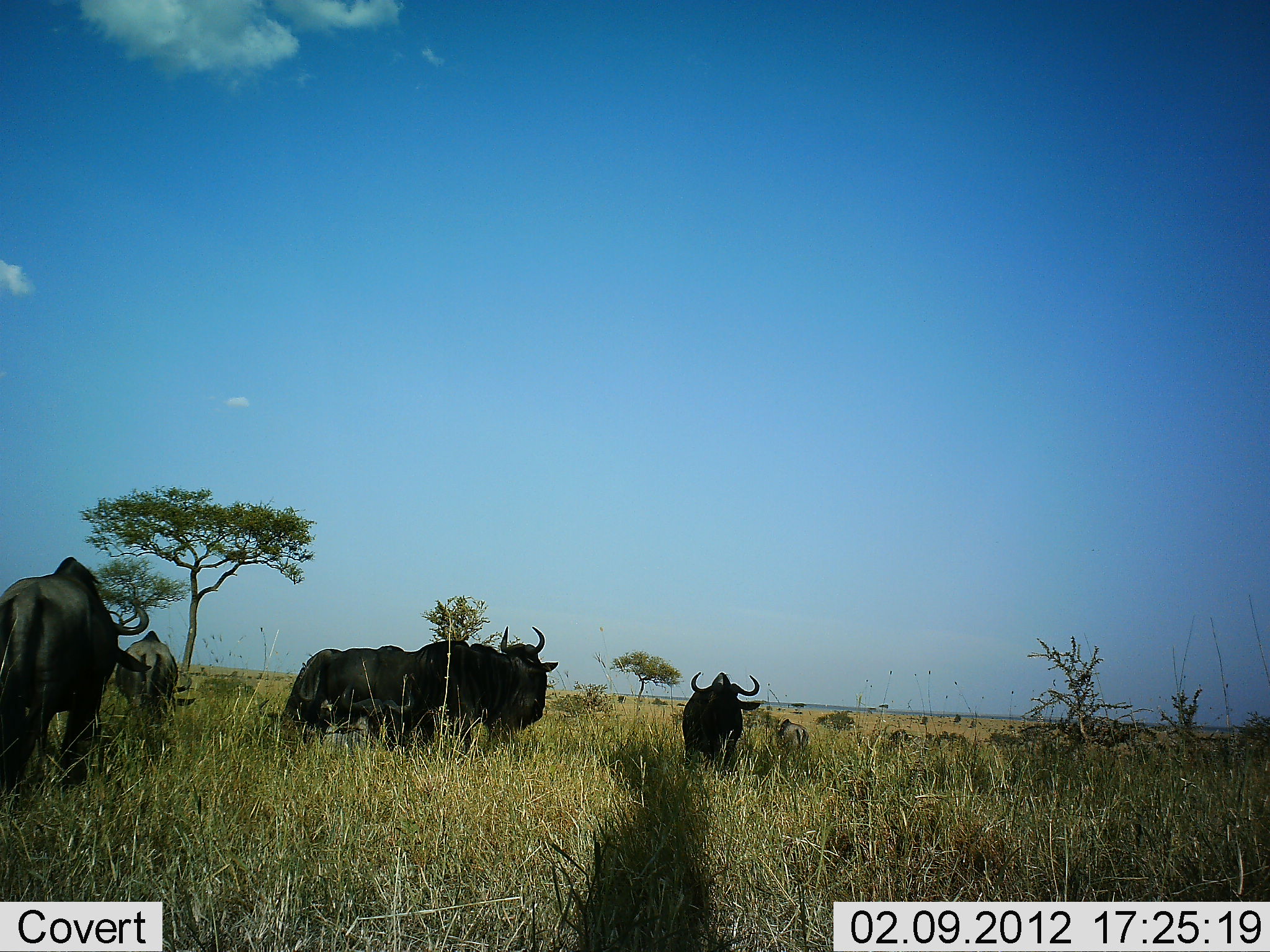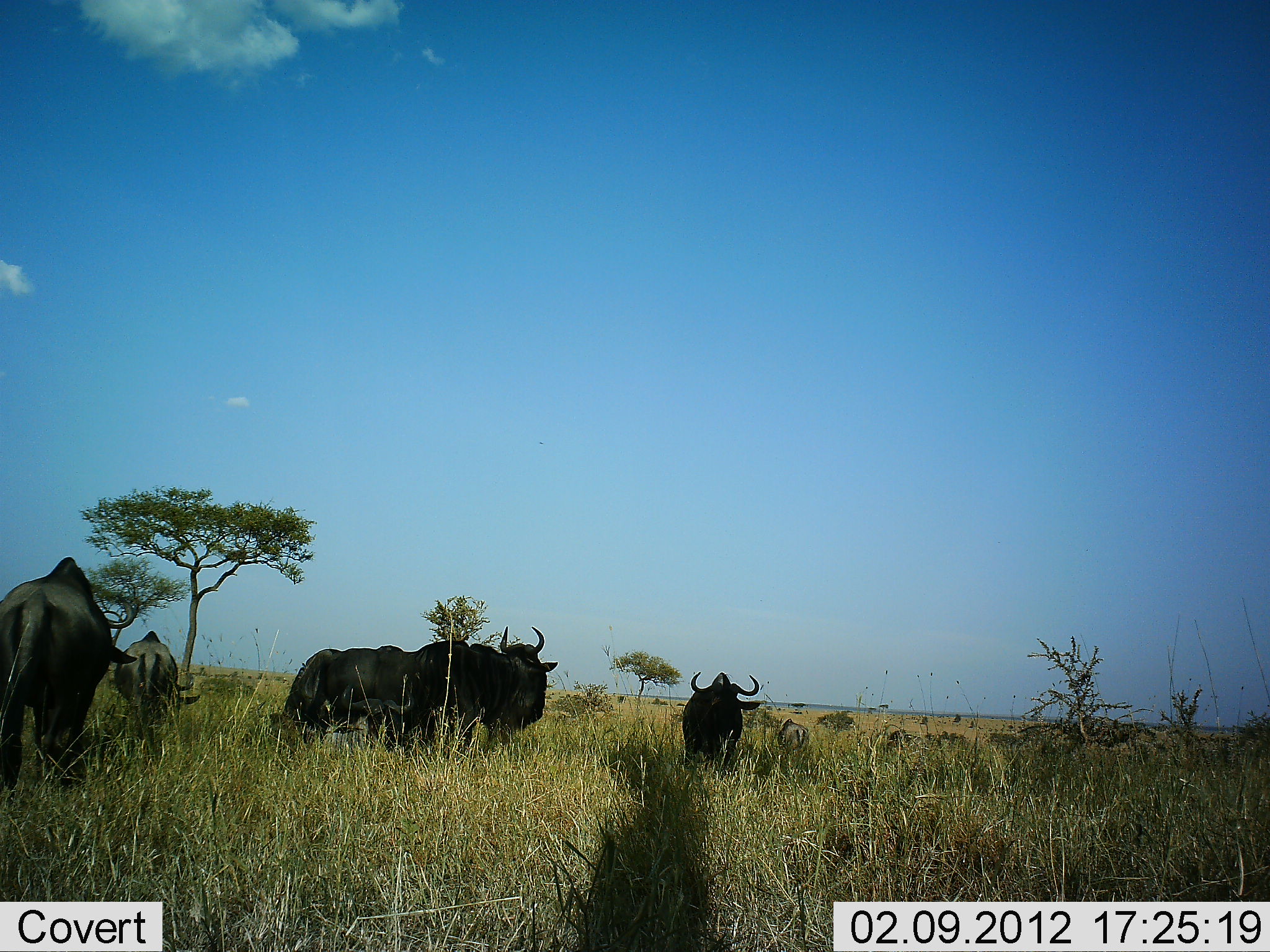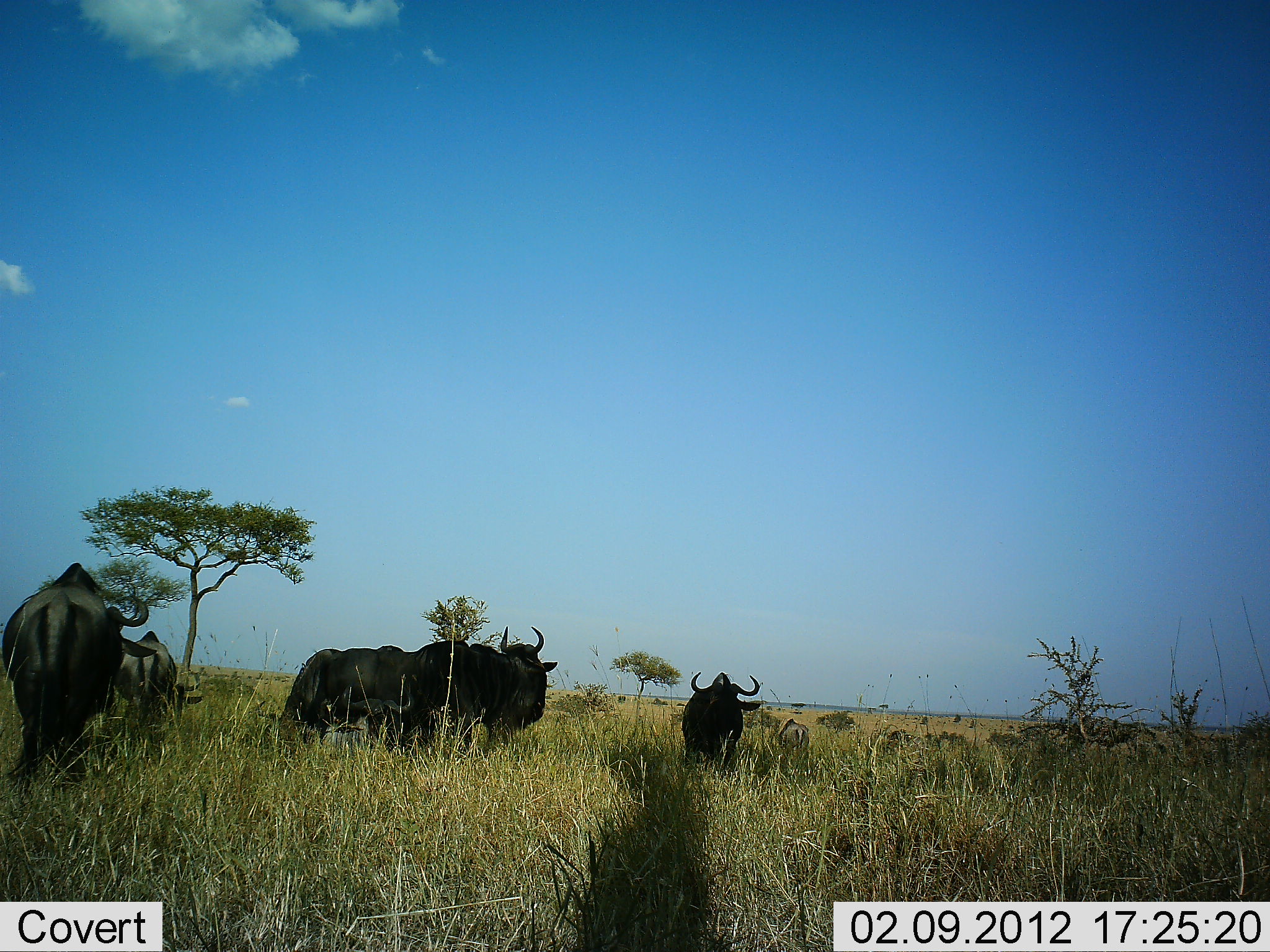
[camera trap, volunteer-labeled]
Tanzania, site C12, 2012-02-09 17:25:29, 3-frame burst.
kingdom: Animalia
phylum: Chordata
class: Mammalia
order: Artiodactyla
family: Bovidae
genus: Connochaetes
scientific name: Connochaetes taurinus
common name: blue wildebeest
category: wildebeest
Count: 6.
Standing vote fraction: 72%.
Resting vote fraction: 0%.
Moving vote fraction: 24%.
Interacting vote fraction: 0%.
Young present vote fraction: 16%.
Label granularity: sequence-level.